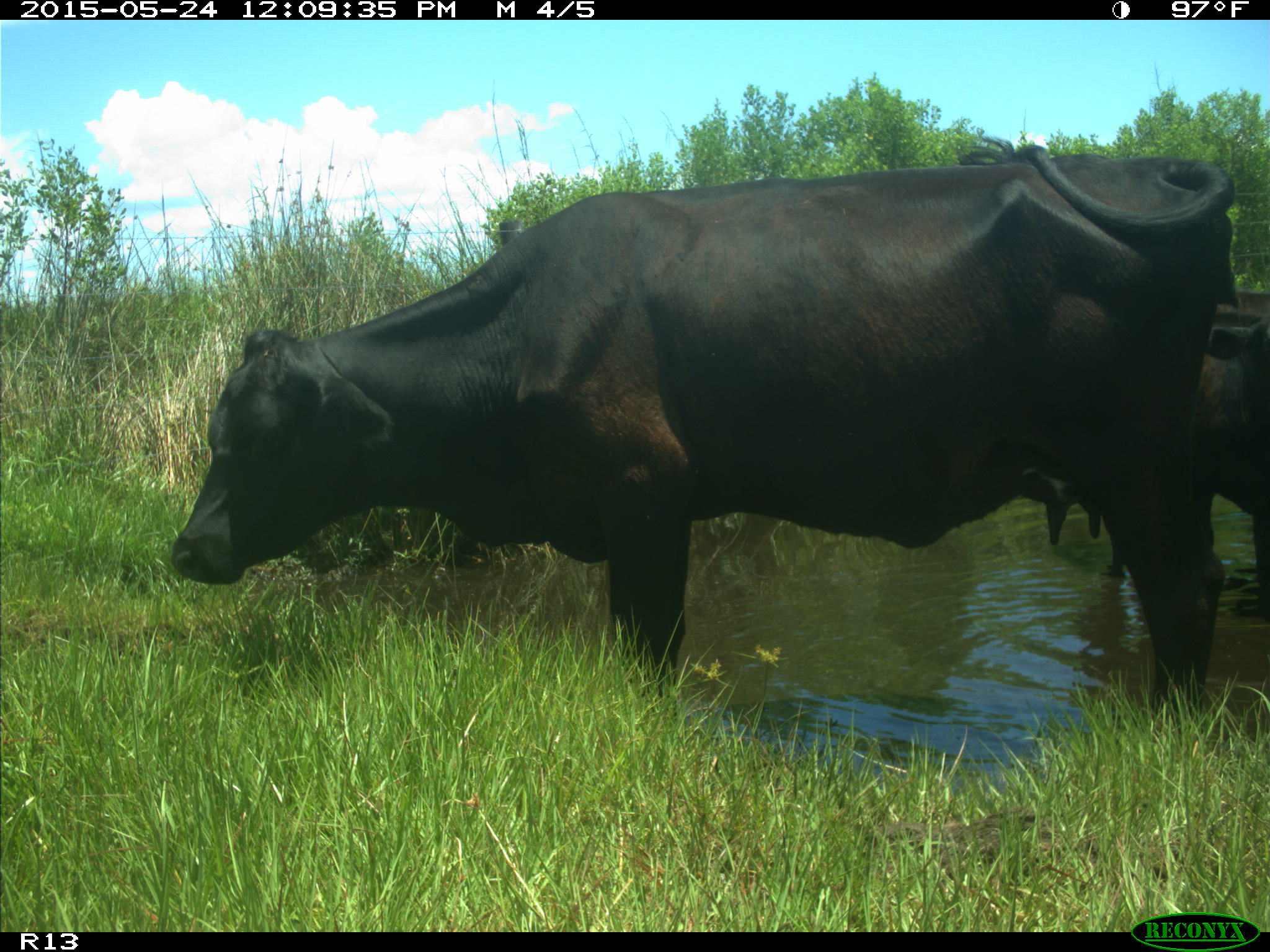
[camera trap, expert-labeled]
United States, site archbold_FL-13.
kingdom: Animalia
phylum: Chordata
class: Mammalia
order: Artiodactyla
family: Bovidae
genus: Bos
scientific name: Bos taurus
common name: domestic cow